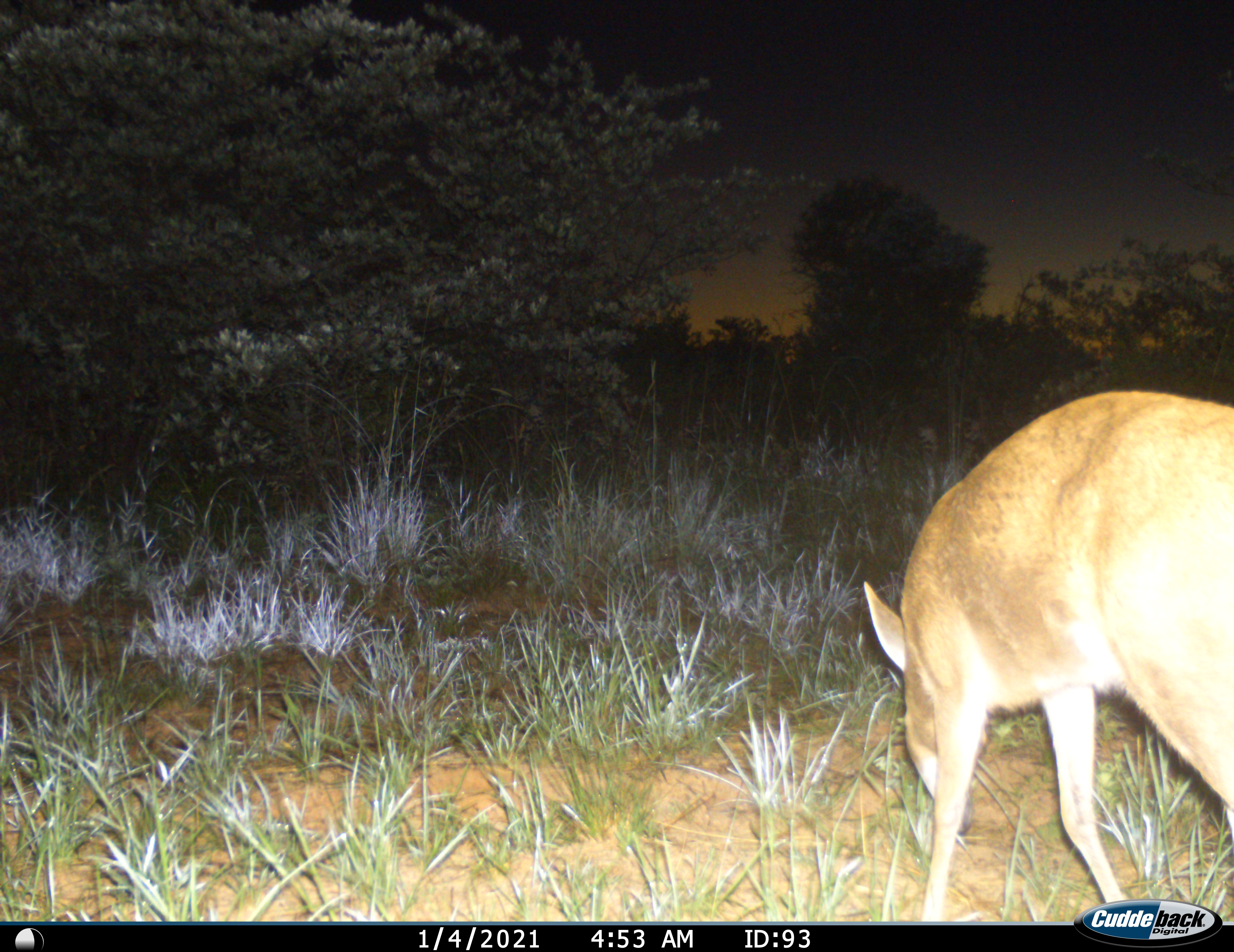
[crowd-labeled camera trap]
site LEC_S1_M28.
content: unidentified animal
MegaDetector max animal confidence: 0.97